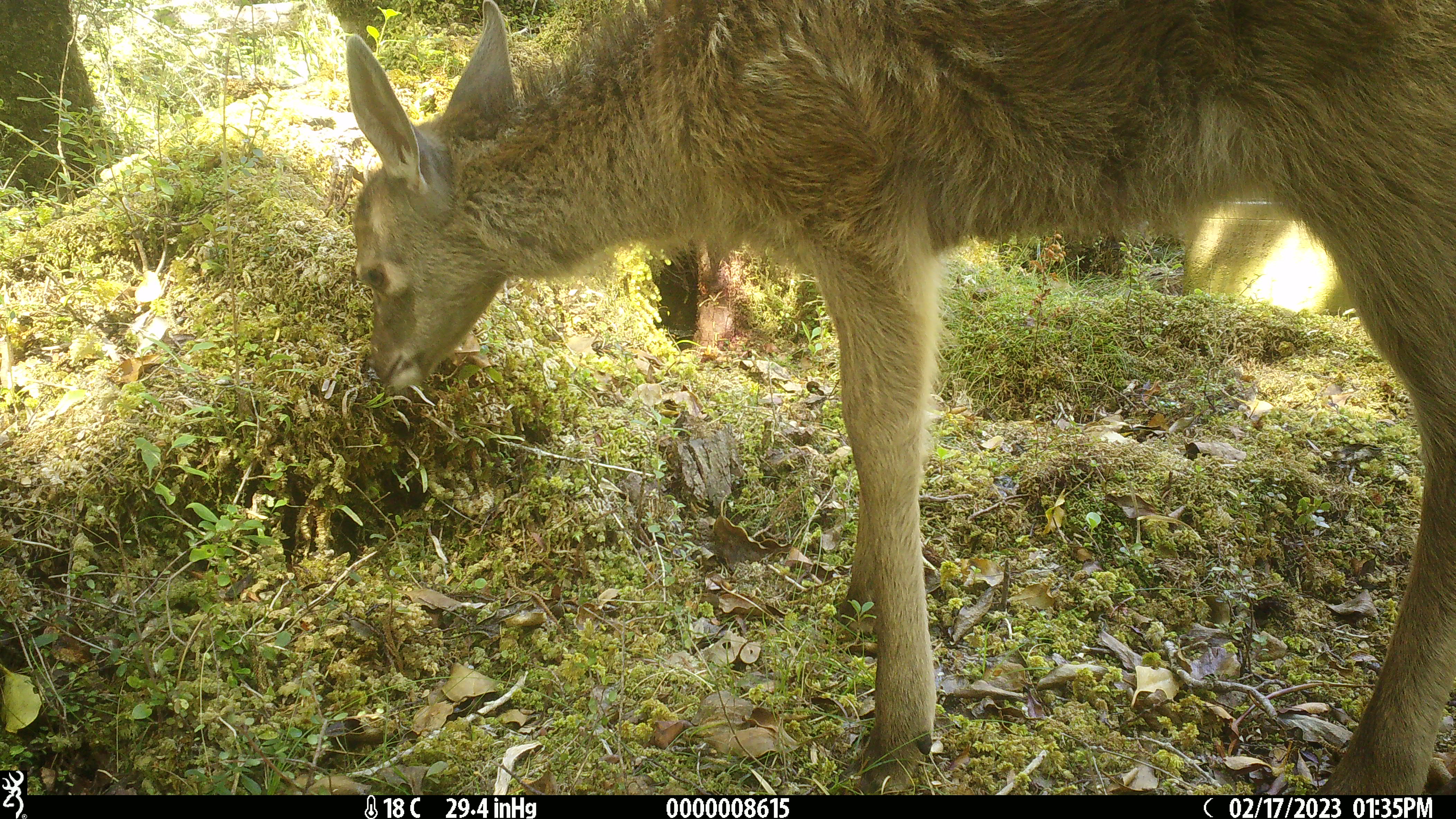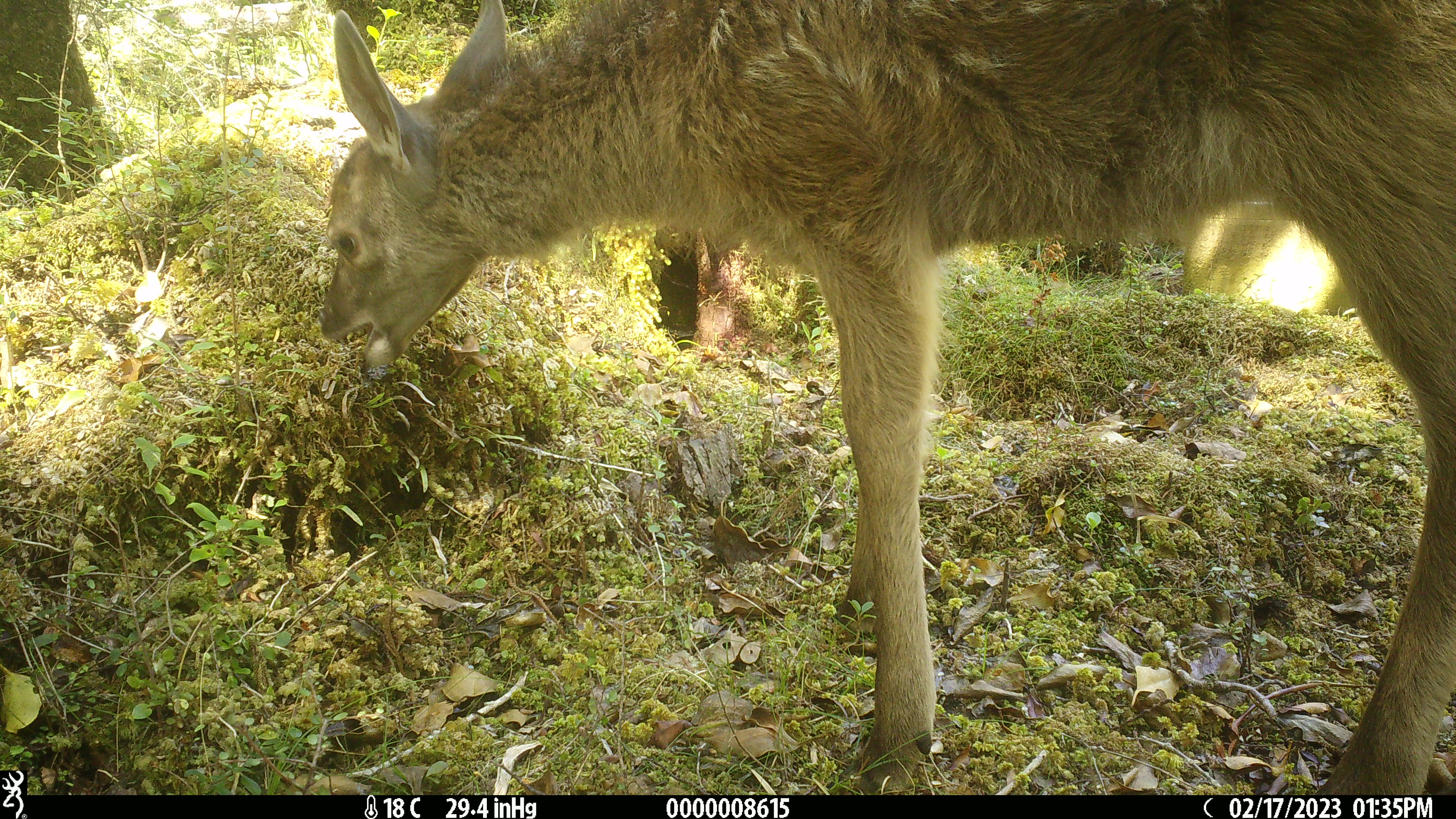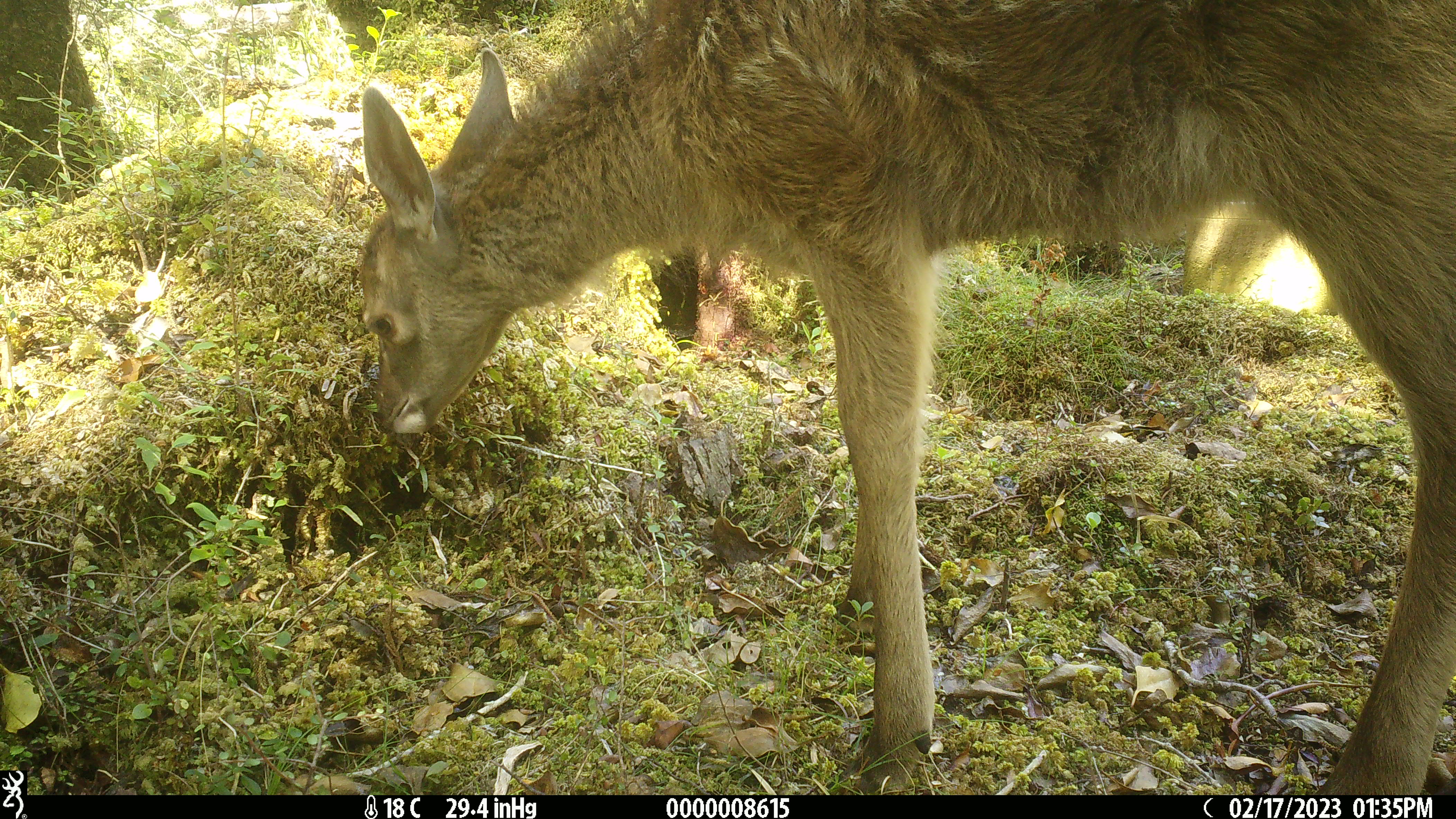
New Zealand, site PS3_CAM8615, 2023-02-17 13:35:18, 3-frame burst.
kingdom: Animalia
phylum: Chordata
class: Mammalia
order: Artiodactyla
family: Cervidae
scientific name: Cervidae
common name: deer